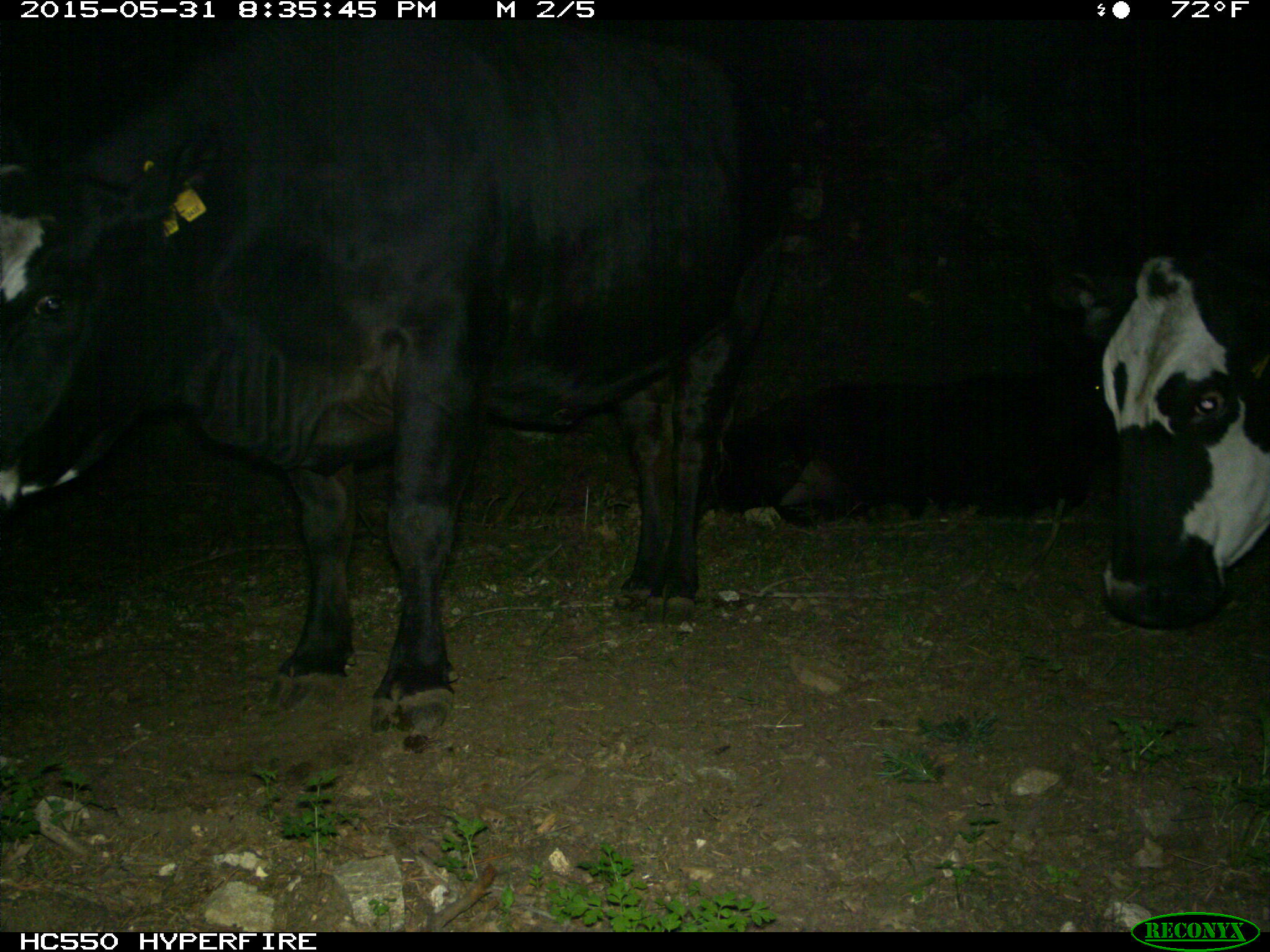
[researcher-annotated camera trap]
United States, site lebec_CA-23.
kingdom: Animalia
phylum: Chordata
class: Mammalia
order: Artiodactyla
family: Bovidae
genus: Bos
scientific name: Bos taurus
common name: domestic cow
Bos taurus (domestic cow).